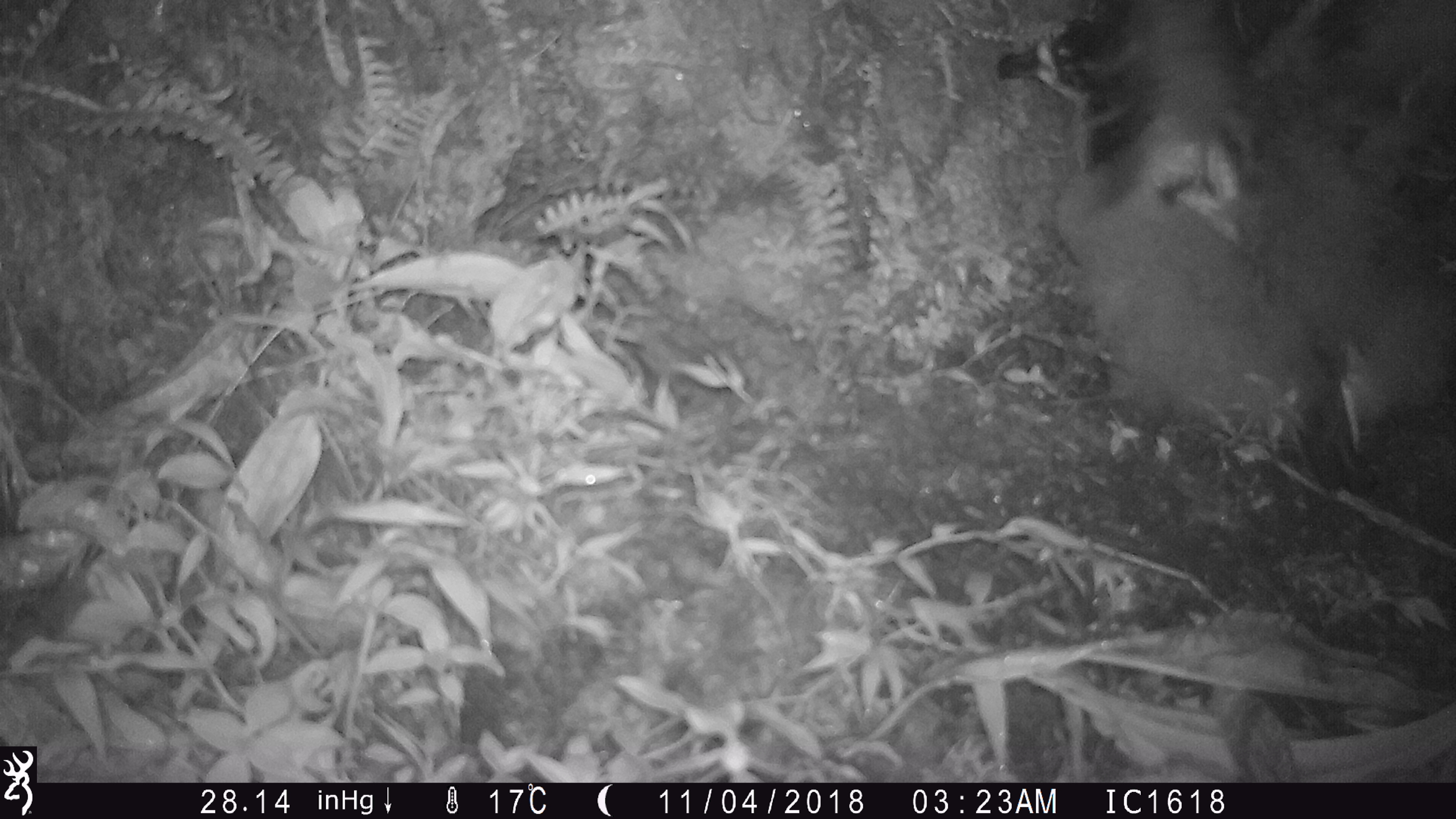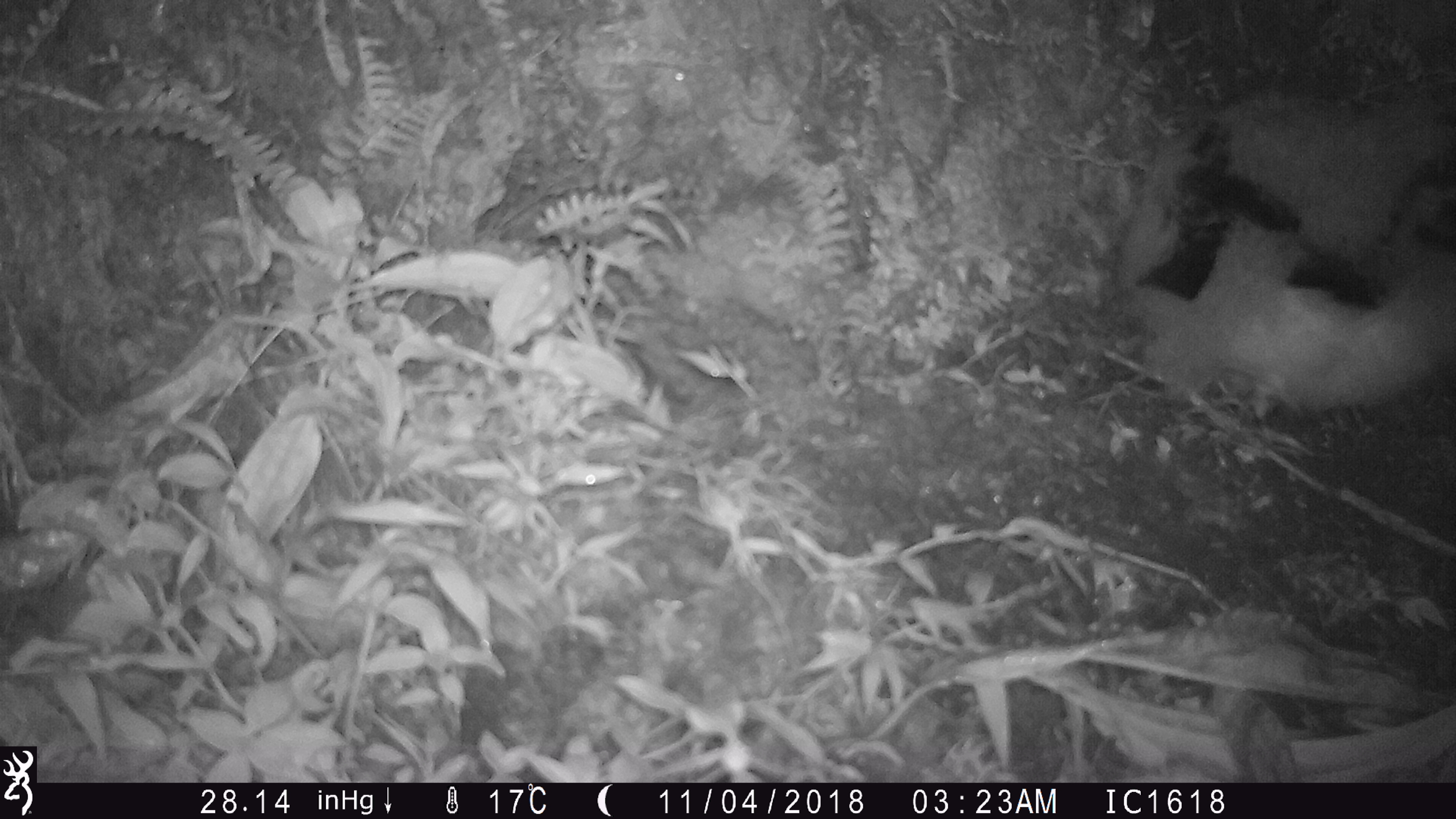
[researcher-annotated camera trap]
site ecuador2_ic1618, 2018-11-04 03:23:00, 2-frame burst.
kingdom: Animalia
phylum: Chordata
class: Aves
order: Procellariiformes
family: Procellariidae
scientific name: Procellariidae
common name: petrel chick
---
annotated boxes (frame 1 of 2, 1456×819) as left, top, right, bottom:
petrel chick: 1015, 15, 1429, 473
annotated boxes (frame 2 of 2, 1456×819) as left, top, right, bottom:
petrel chick: 1103, 85, 1456, 424